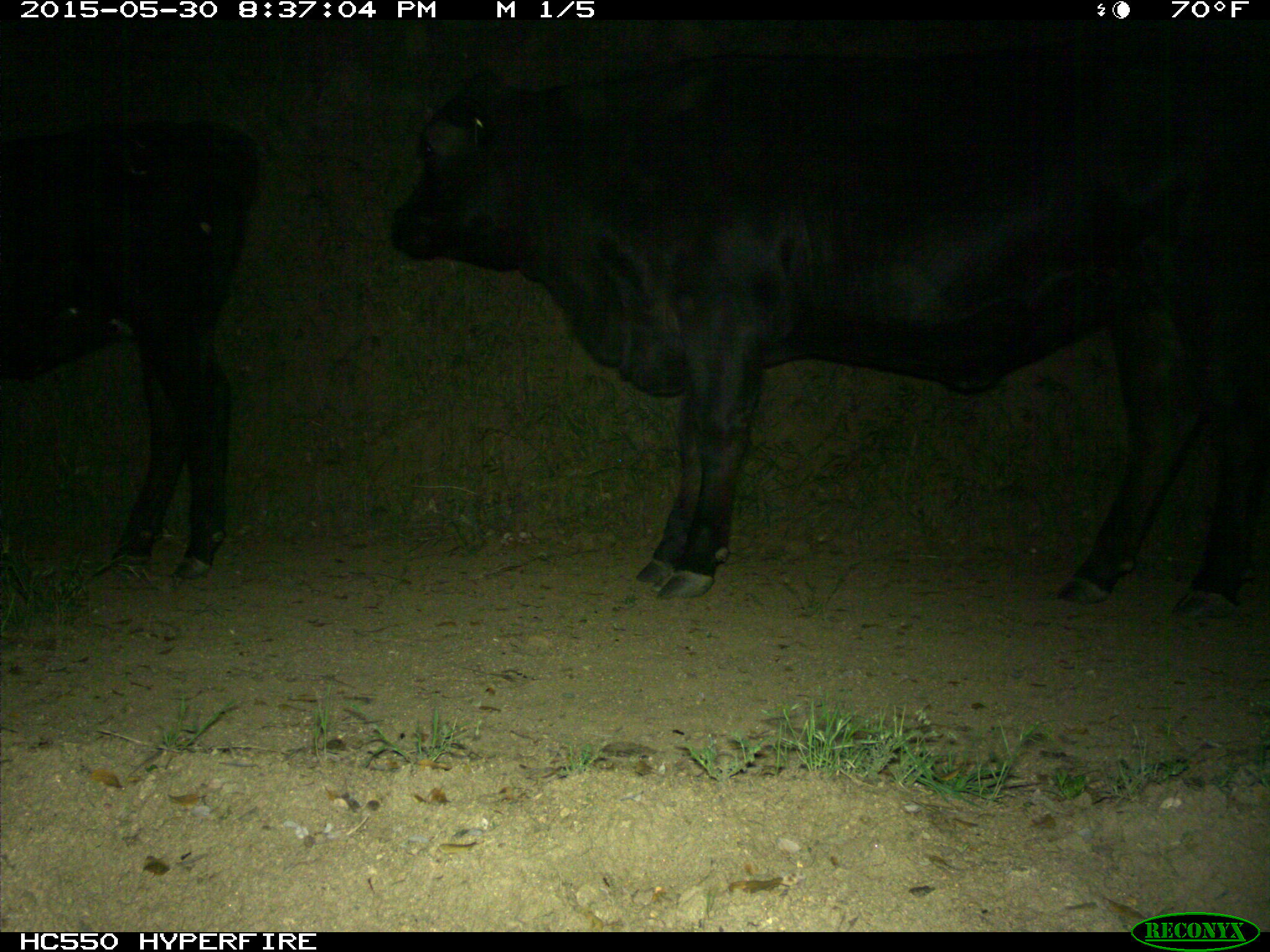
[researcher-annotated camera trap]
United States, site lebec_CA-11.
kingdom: Animalia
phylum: Chordata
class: Mammalia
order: Artiodactyla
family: Bovidae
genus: Bos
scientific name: Bos taurus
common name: domestic cow